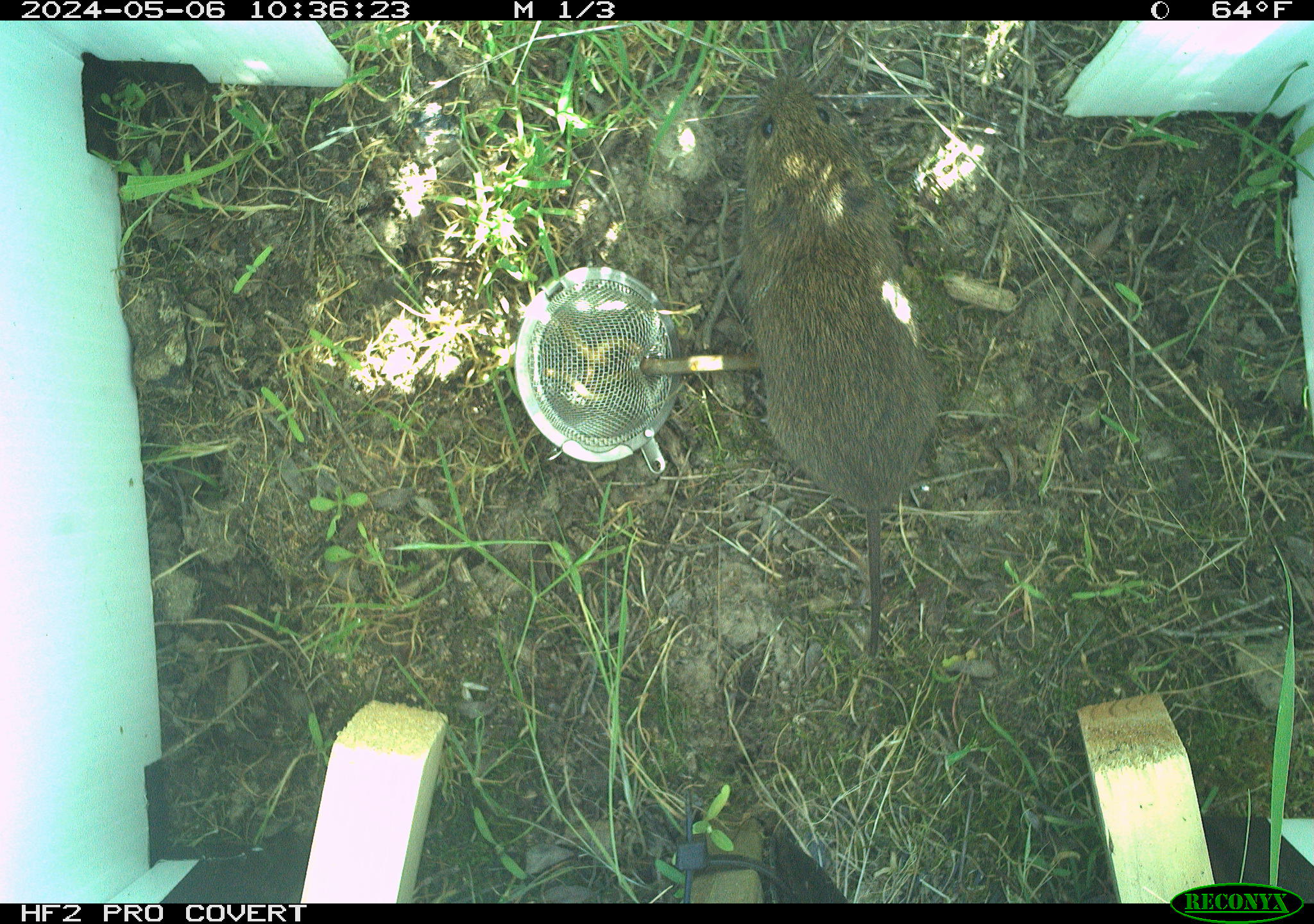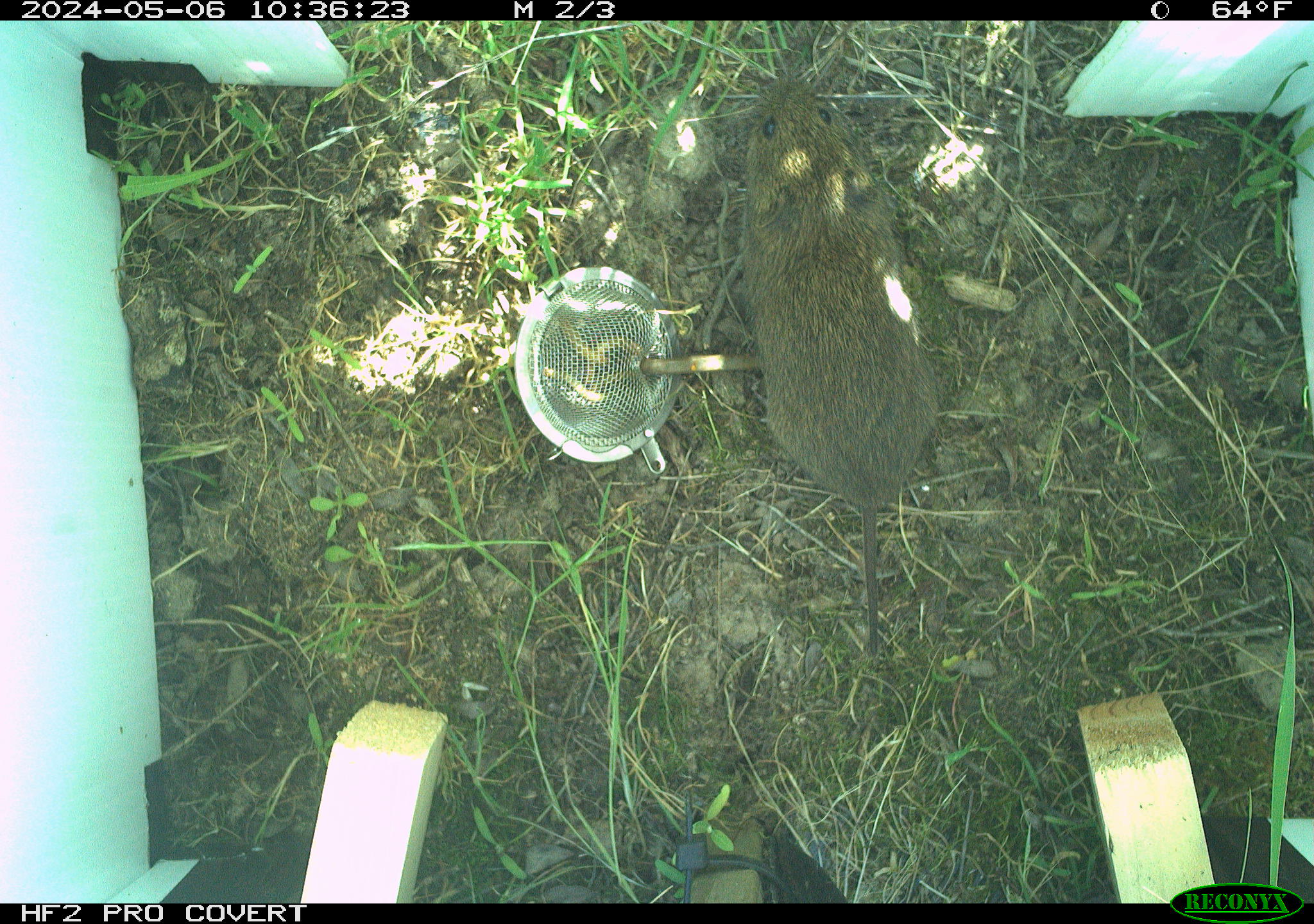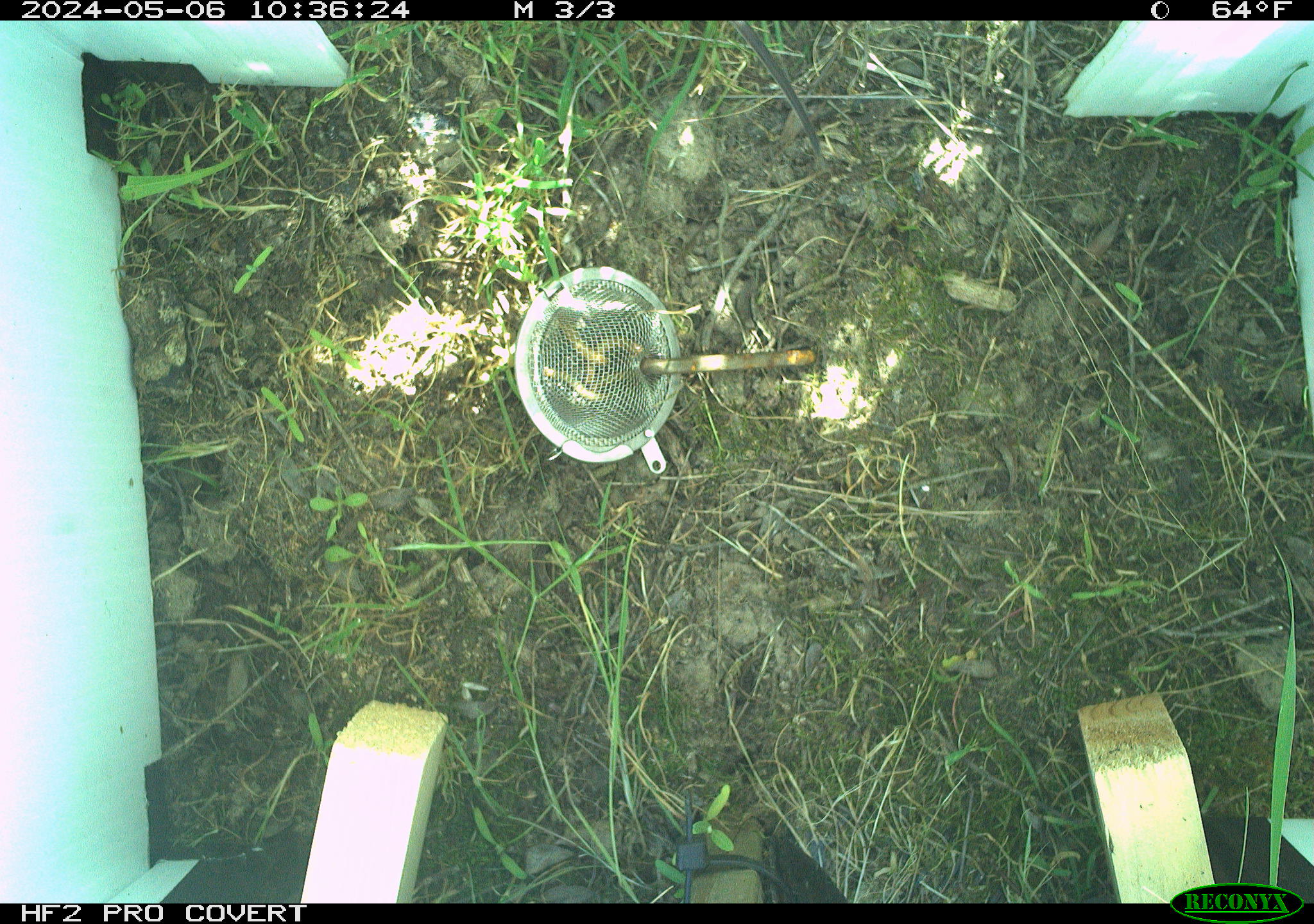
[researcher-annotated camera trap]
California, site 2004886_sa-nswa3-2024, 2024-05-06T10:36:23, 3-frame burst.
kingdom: Animalia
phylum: Chordata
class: Mammalia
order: Rodentia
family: Cricetidae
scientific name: Arvicolinae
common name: voles, lemmings, and muskrats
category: arvicolinae subfamily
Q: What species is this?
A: Arvicolinae subfamily (voles, lemmings, and muskrats) (Arvicolinae).